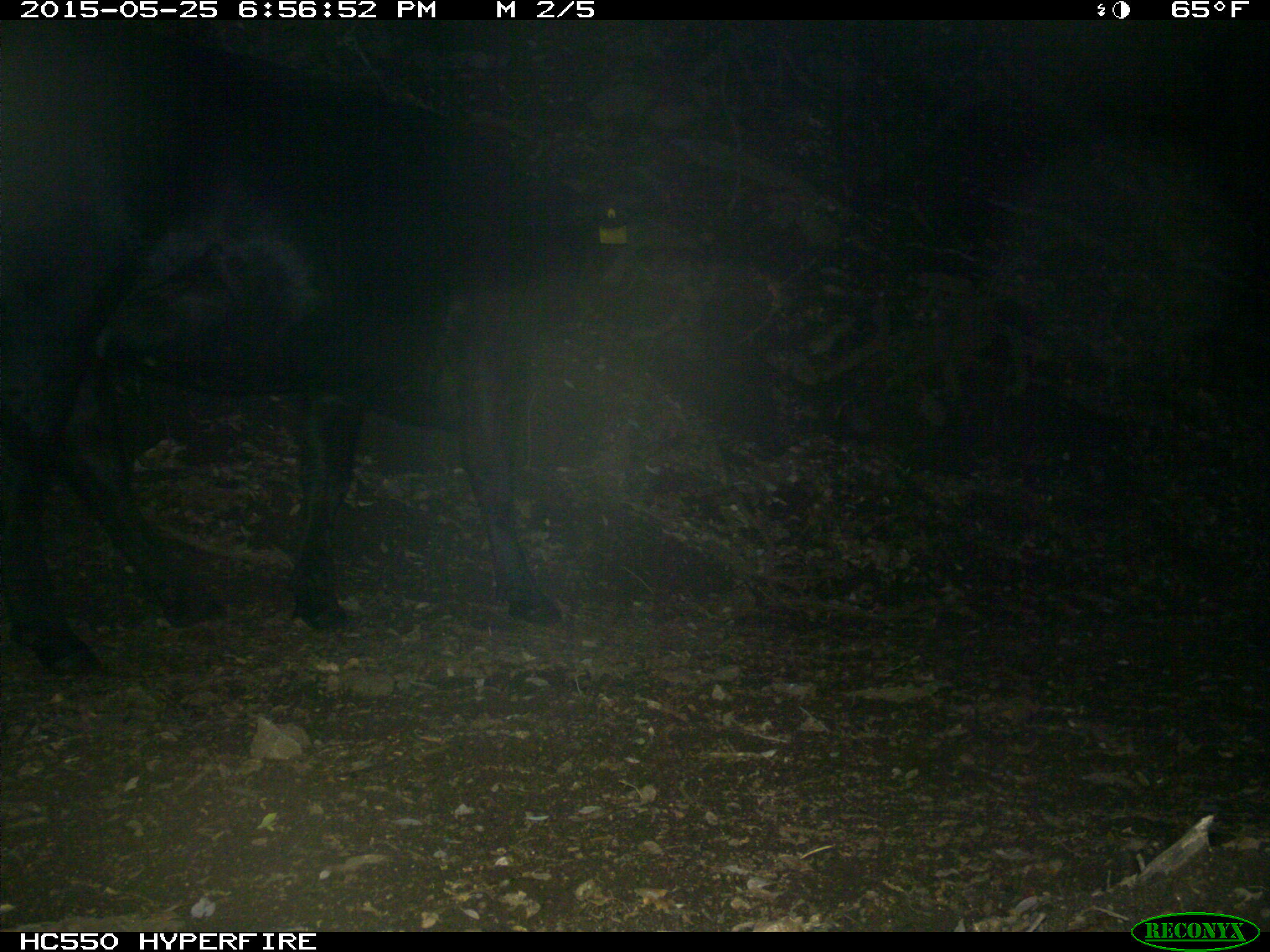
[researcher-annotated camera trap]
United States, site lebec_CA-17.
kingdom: Animalia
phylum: Chordata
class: Mammalia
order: Artiodactyla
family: Bovidae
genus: Bos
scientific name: Bos taurus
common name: domestic cow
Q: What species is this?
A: Bos taurus (domestic cow).